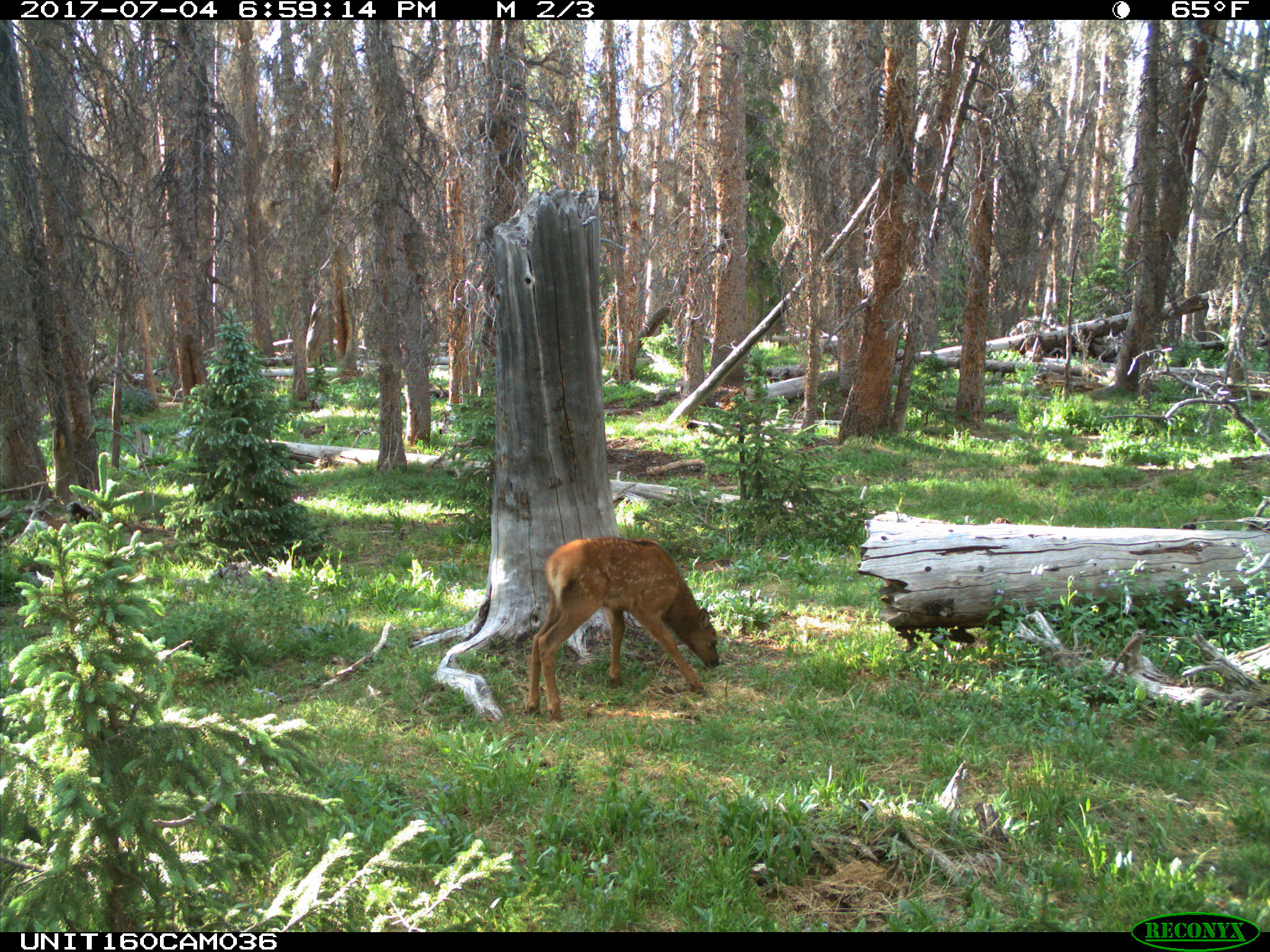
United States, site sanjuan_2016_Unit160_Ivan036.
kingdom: Animalia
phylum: Chordata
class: Mammalia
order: Artiodactyla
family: Cervidae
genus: Cervus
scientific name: Cervus elaphus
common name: red deer